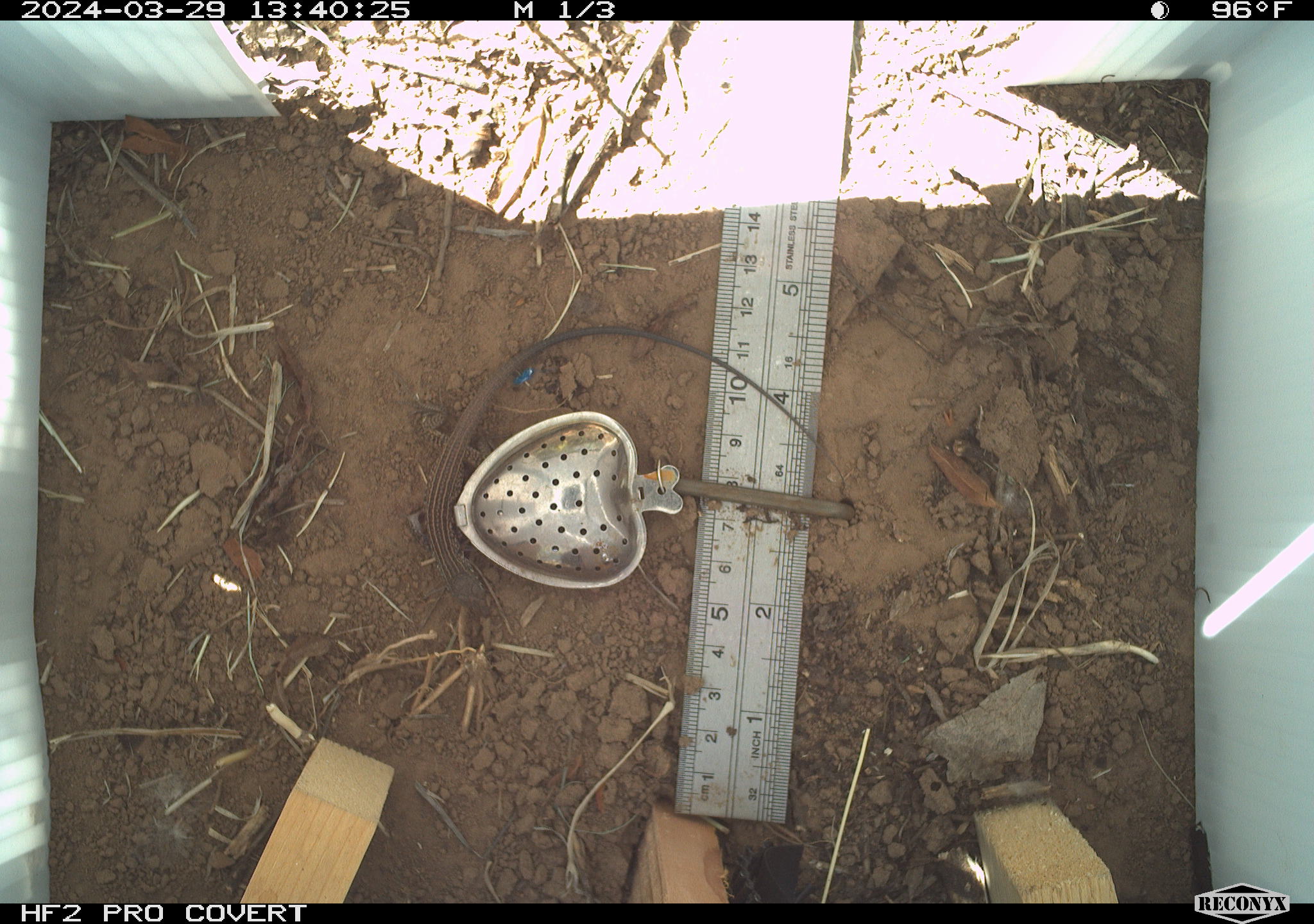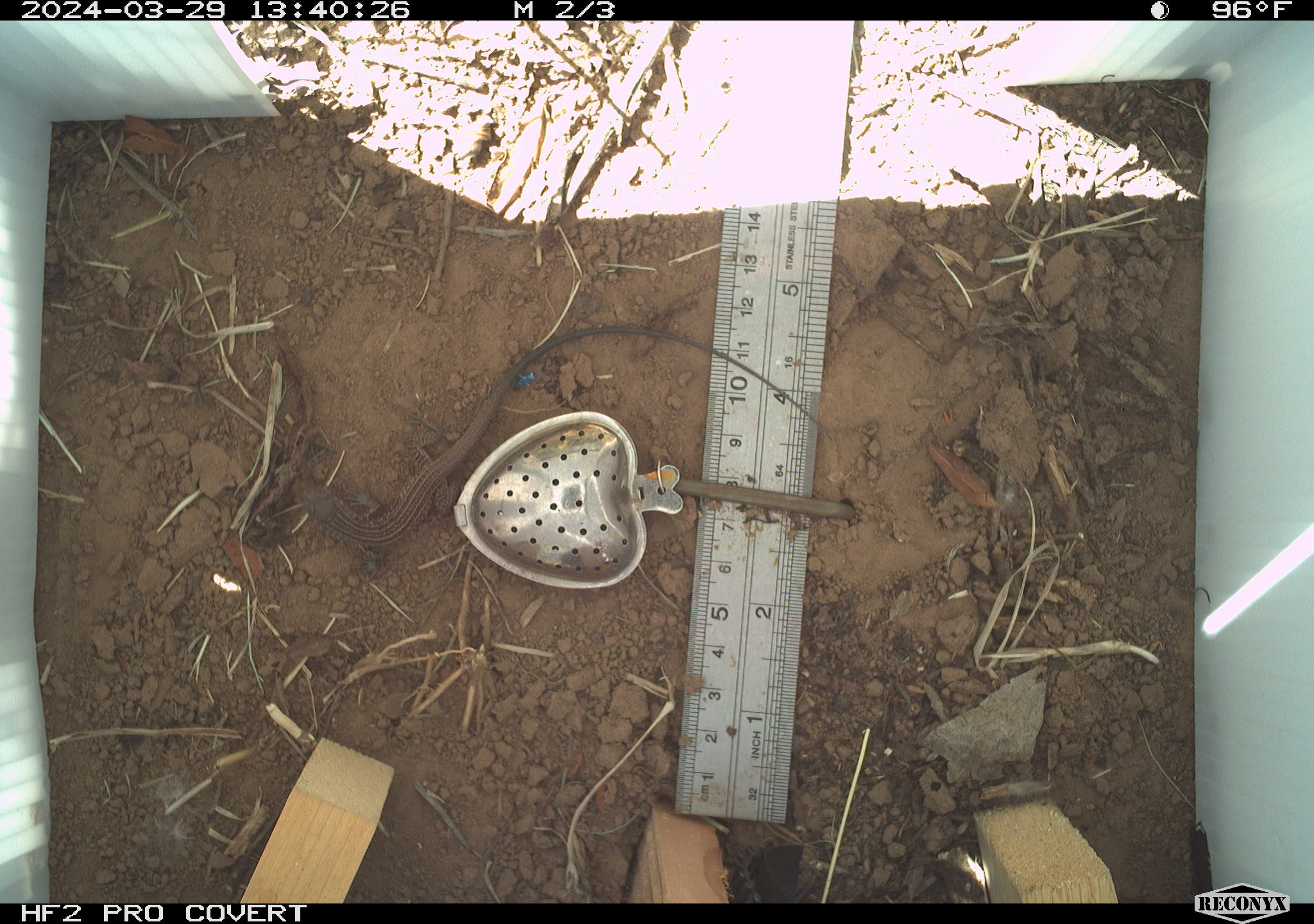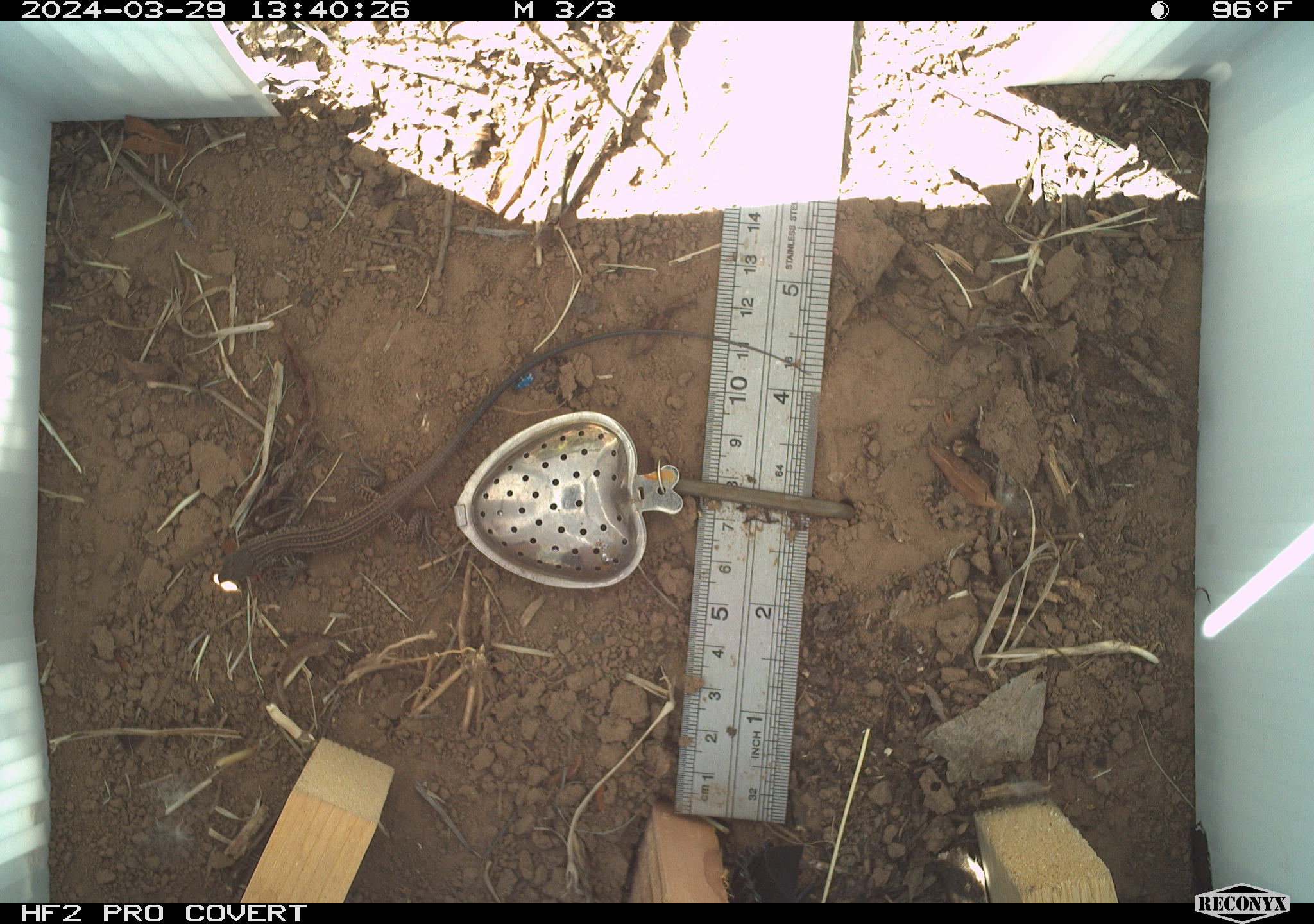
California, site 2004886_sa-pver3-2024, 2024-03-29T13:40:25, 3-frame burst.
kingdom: Animalia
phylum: Chordata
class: Reptilia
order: Squamata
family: Teiidae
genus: Aspidoscelis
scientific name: Aspidoscelis tigris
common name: western whiptail